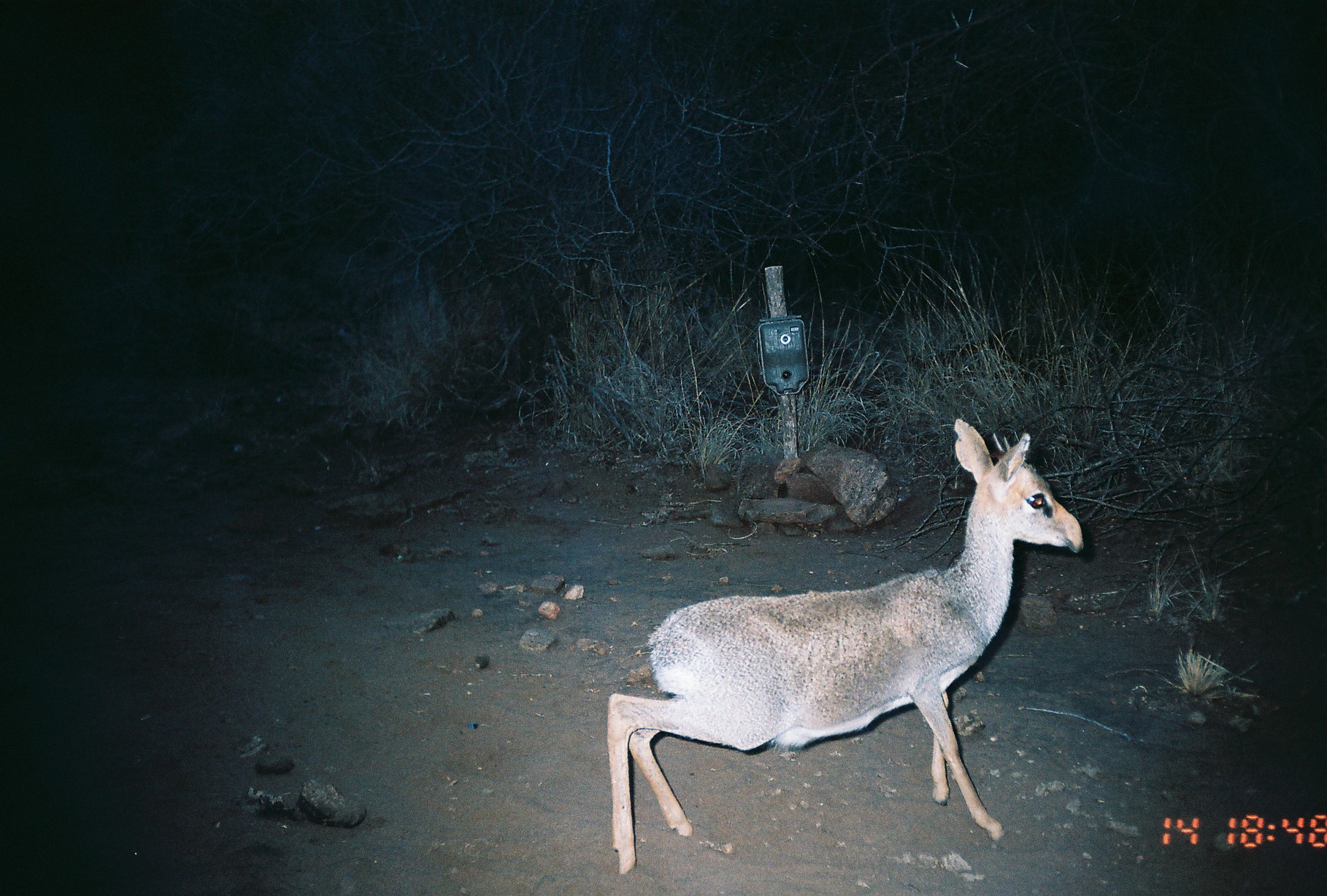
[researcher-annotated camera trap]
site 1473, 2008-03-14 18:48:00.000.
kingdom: Animalia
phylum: Chordata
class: Mammalia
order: Artiodactyla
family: Bovidae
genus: Madoqua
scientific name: Madoqua guentheri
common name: günther's dik-dik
Madoqua guentheri (günther's dik-dik), count 1.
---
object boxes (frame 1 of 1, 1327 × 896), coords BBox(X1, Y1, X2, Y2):
madoqua guentheri: BBox(603, 416, 1083, 876)